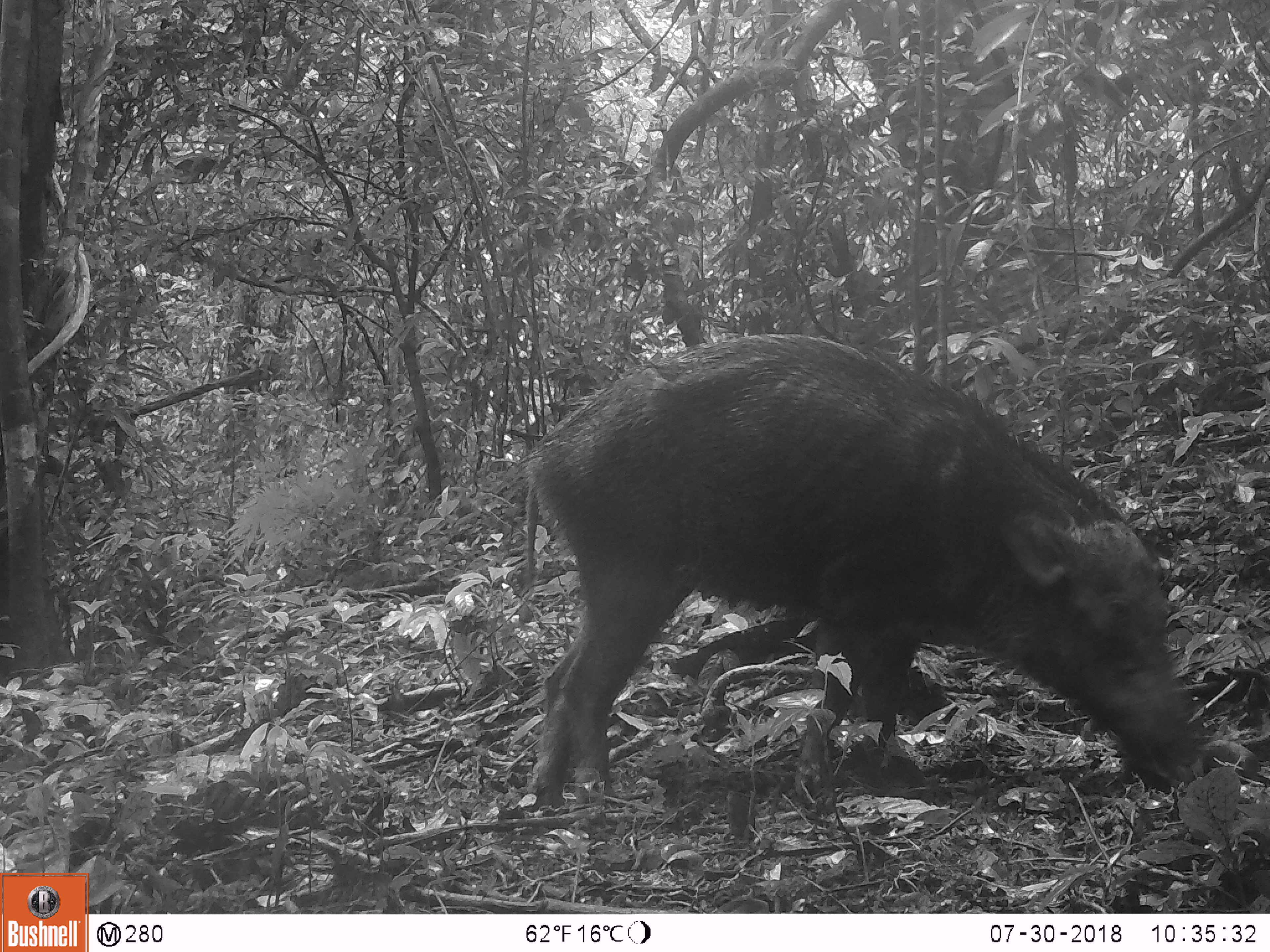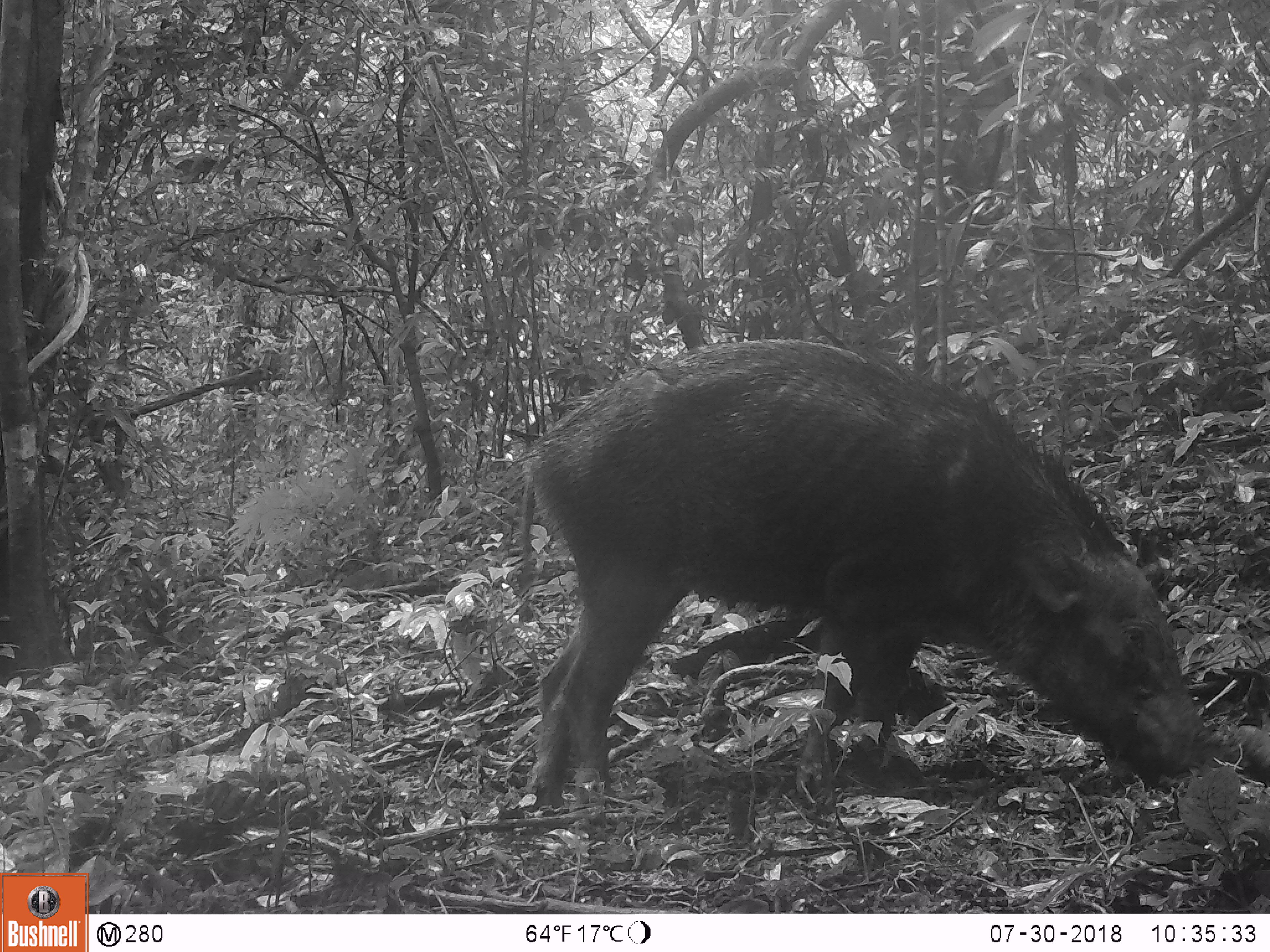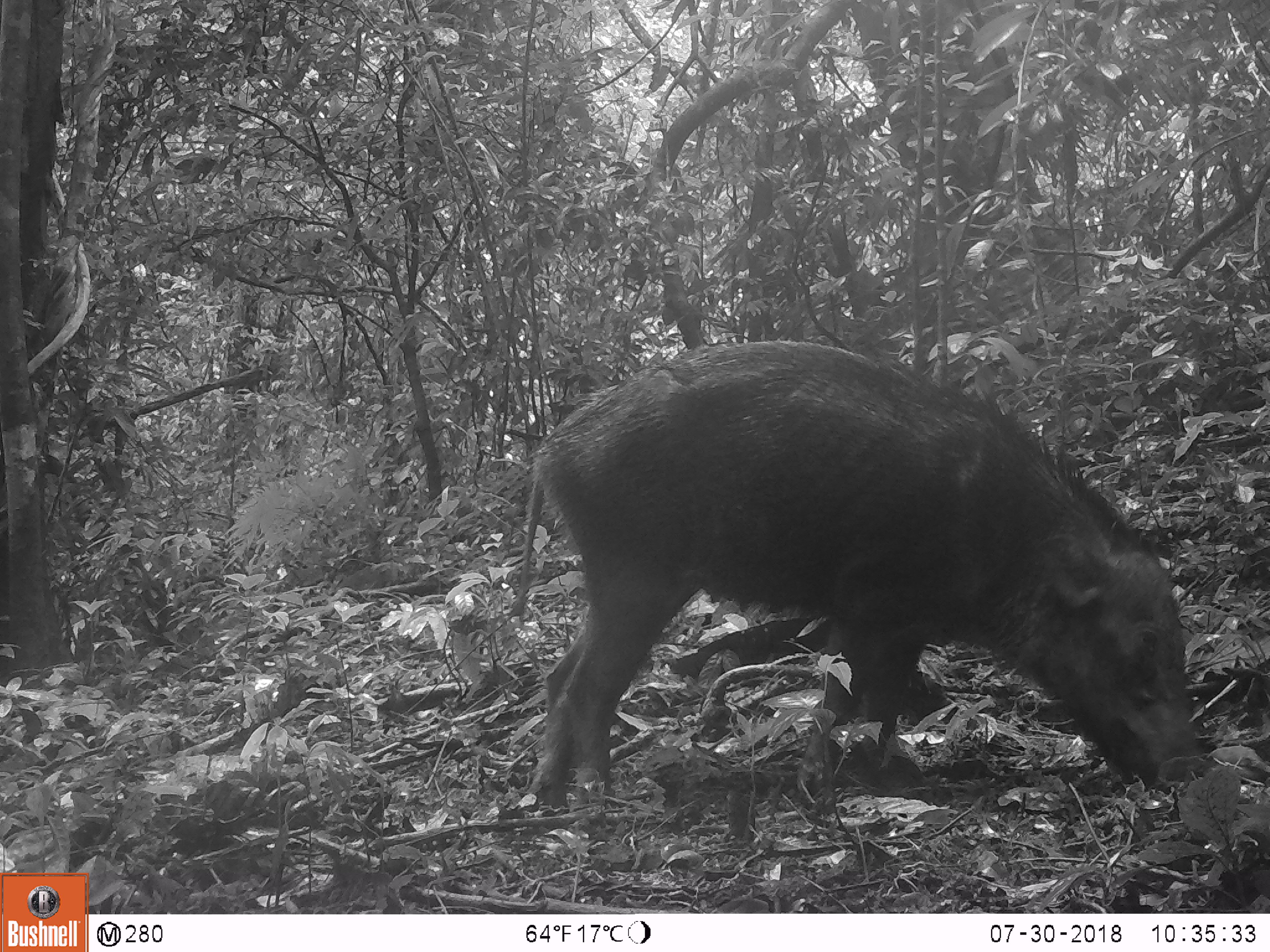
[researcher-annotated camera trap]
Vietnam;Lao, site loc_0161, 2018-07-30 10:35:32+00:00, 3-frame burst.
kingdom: Animalia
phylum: Chordata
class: Mammalia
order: Artiodactyla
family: Suidae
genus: Sus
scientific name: Sus scrofa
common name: eurasian wild pig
Eurasian wild pig (Sus scrofa). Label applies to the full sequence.